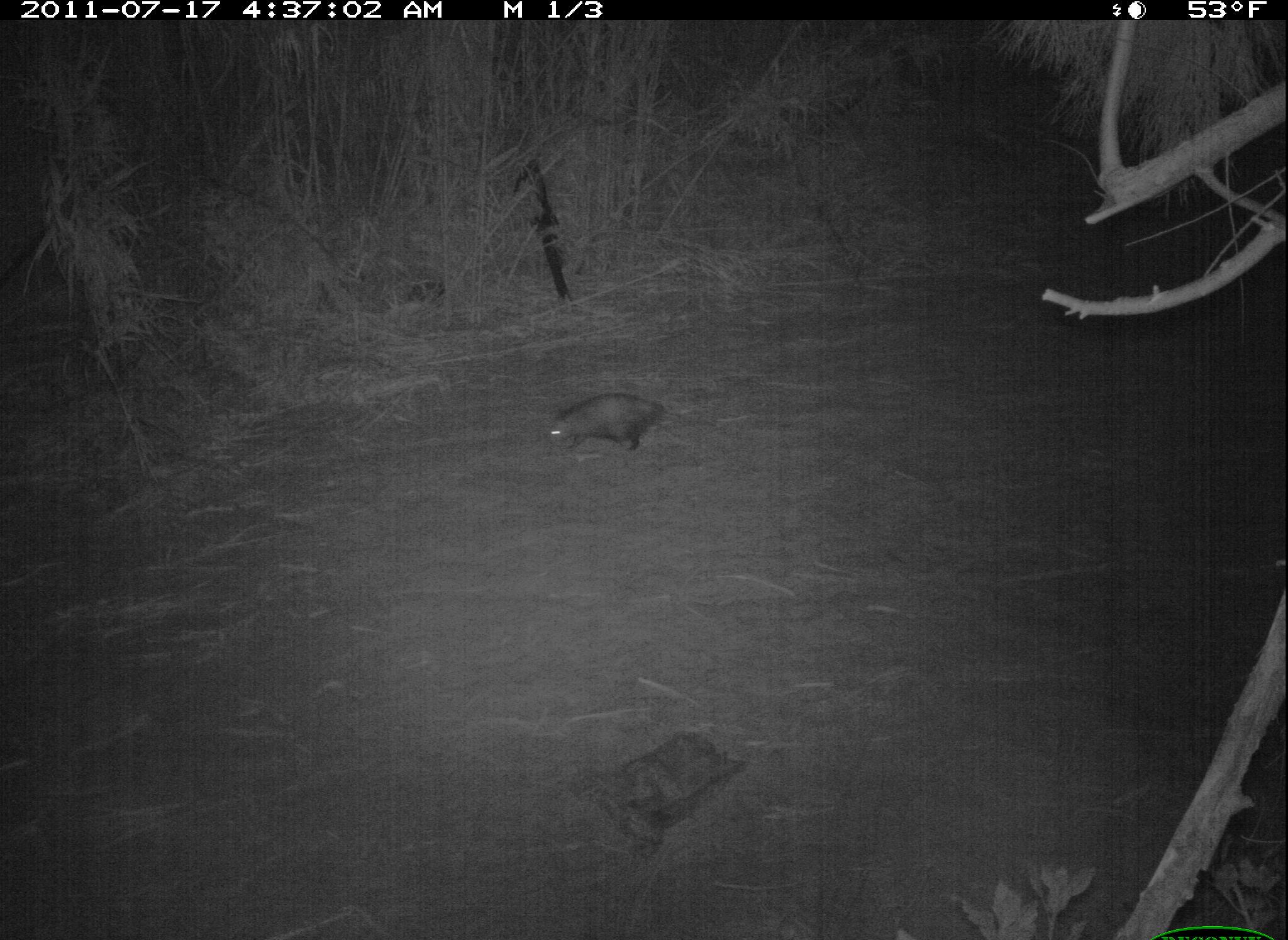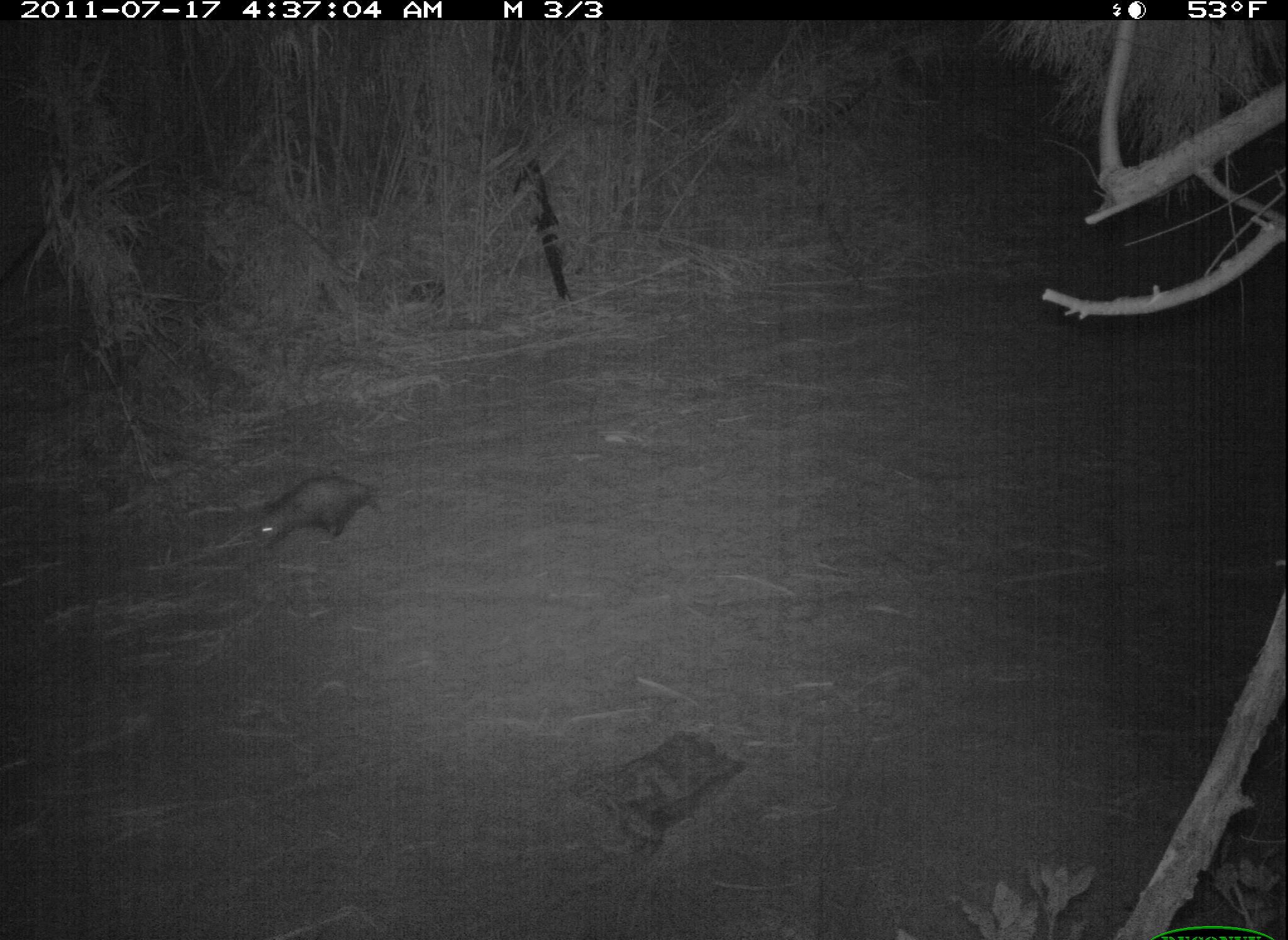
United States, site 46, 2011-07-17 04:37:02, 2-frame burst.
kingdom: Animalia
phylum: Chordata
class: Mammalia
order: Didelphimorphia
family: Didelphidae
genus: Didelphis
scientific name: Didelphis virginiana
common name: virginia opossum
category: opossum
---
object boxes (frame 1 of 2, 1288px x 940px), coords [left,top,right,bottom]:
opossum: [546,391,668,457]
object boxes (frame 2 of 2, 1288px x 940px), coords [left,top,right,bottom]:
opossum: [245,474,414,575]